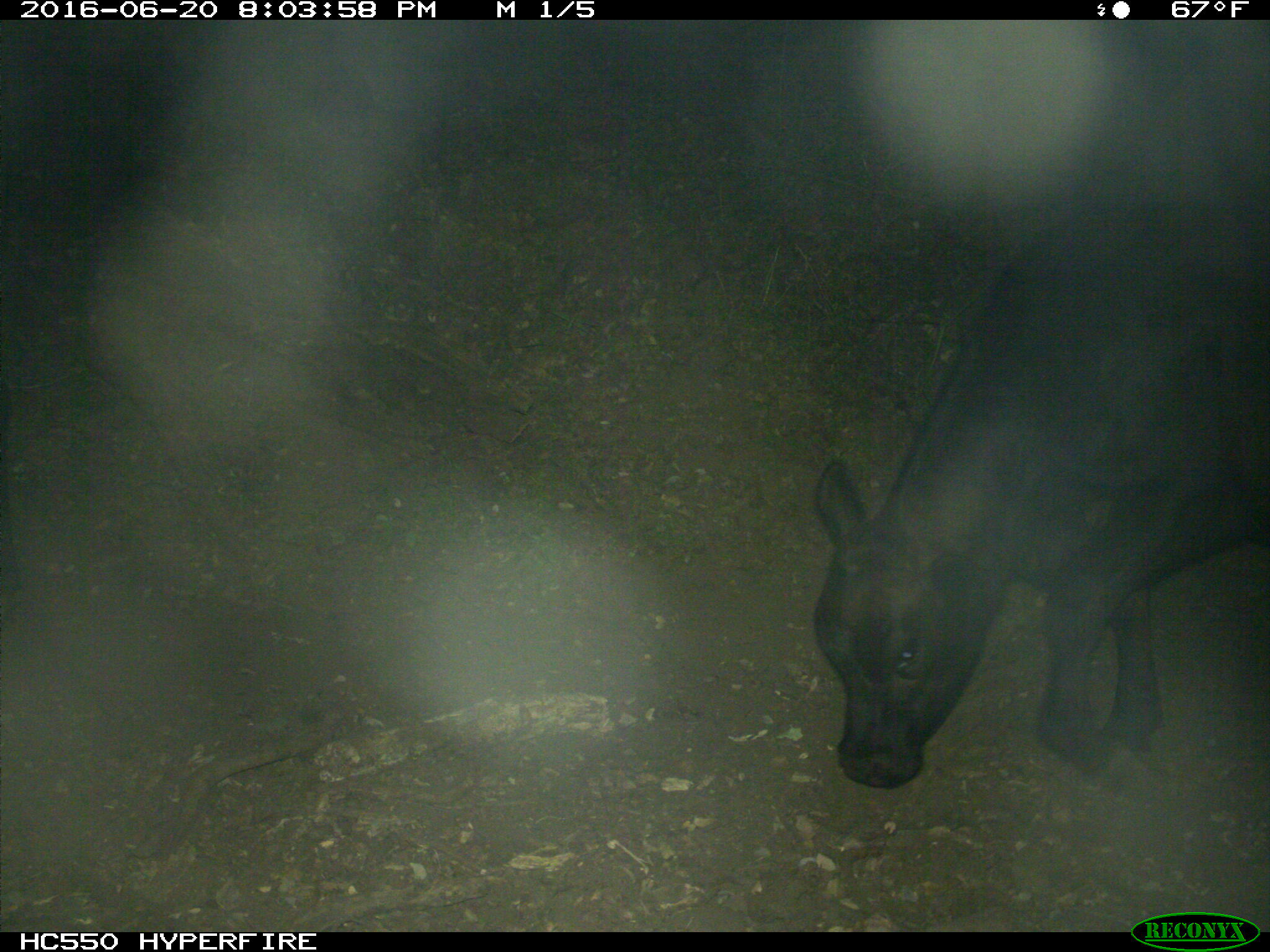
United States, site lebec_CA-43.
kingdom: Animalia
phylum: Chordata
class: Mammalia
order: Artiodactyla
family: Bovidae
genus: Bos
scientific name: Bos taurus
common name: domestic cow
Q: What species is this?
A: Bos taurus (domestic cow).